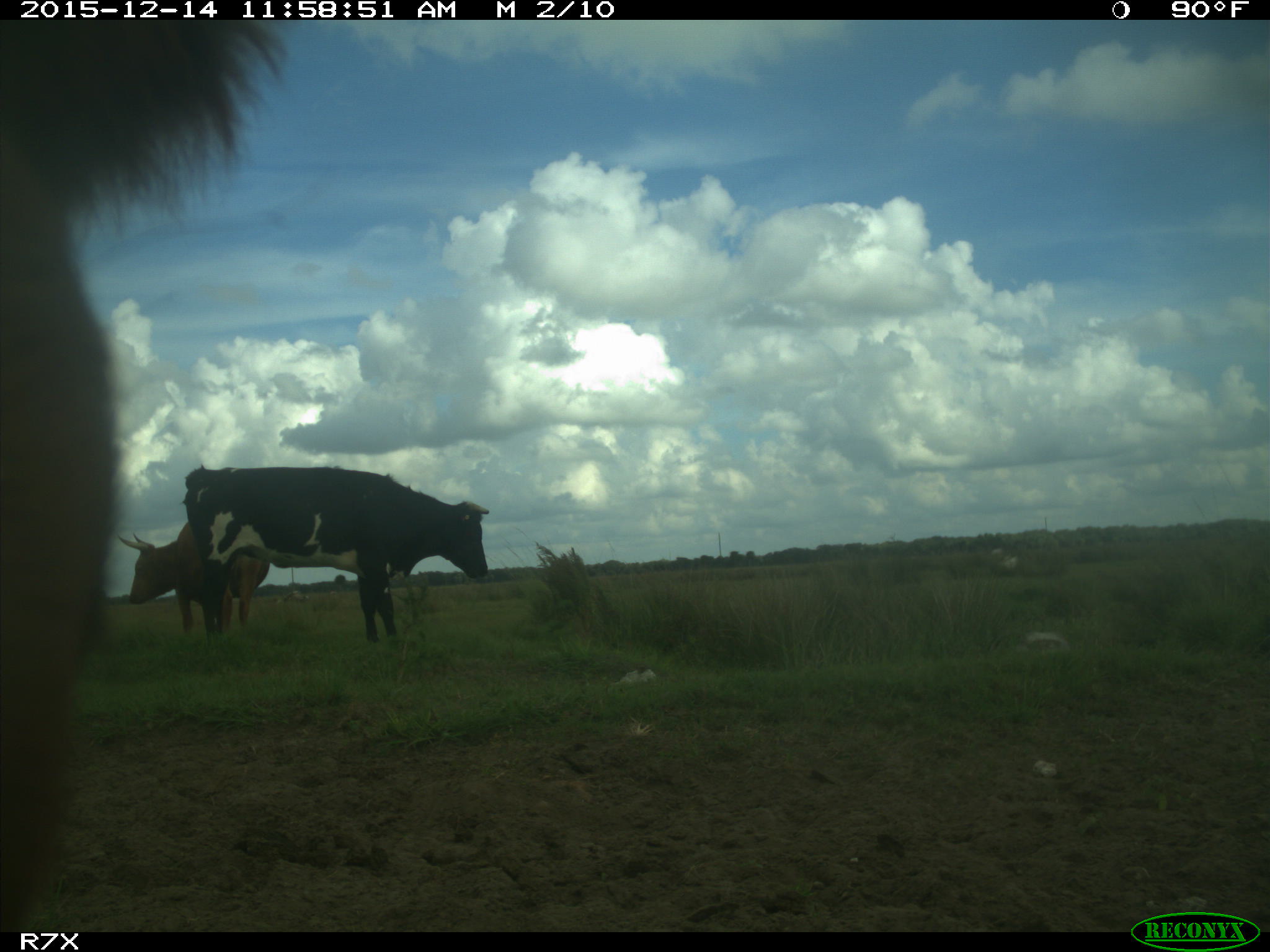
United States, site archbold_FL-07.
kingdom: Animalia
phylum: Chordata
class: Mammalia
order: Artiodactyla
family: Bovidae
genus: Bos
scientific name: Bos taurus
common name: domestic cow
Bos taurus (domestic cow).